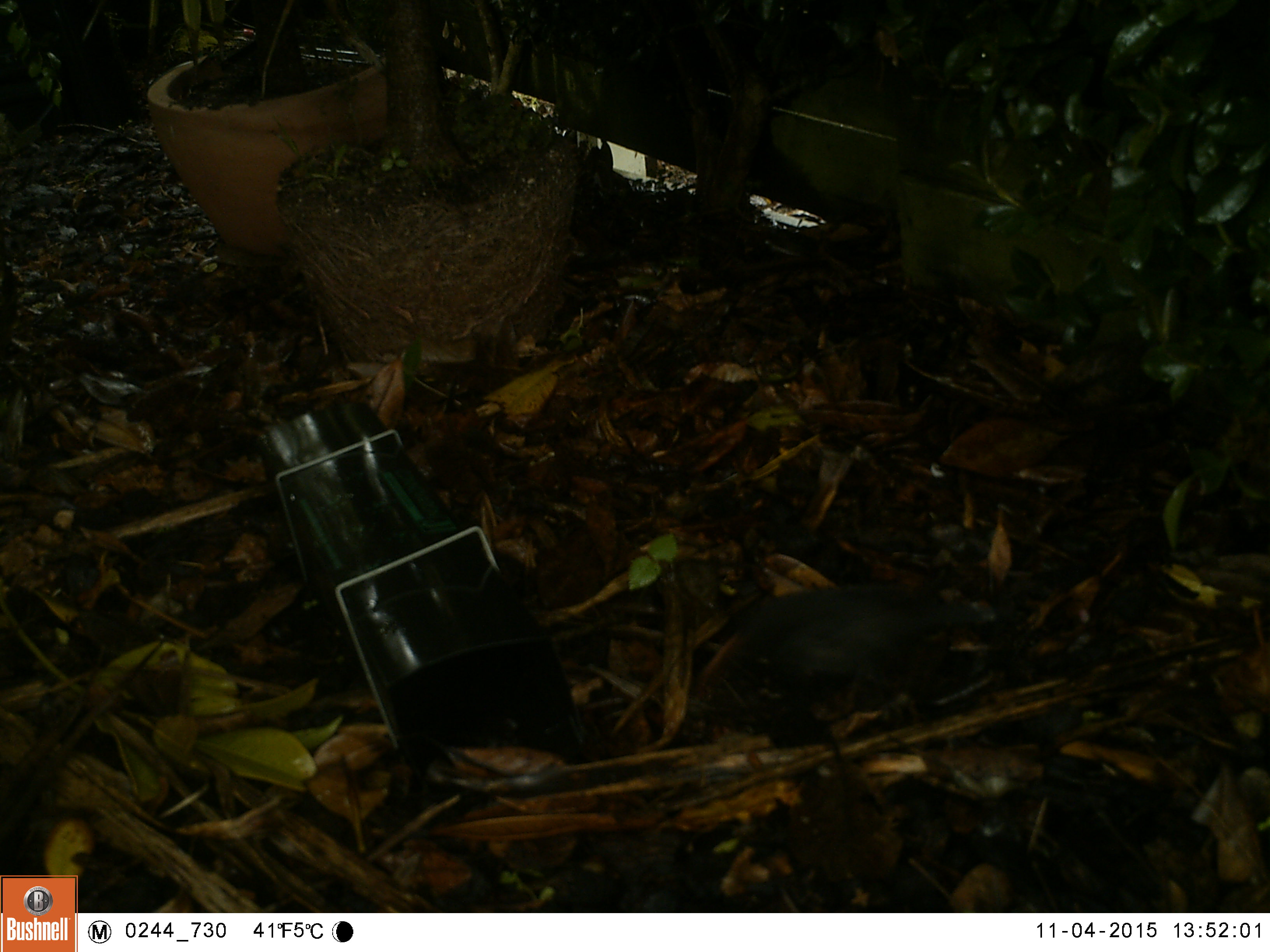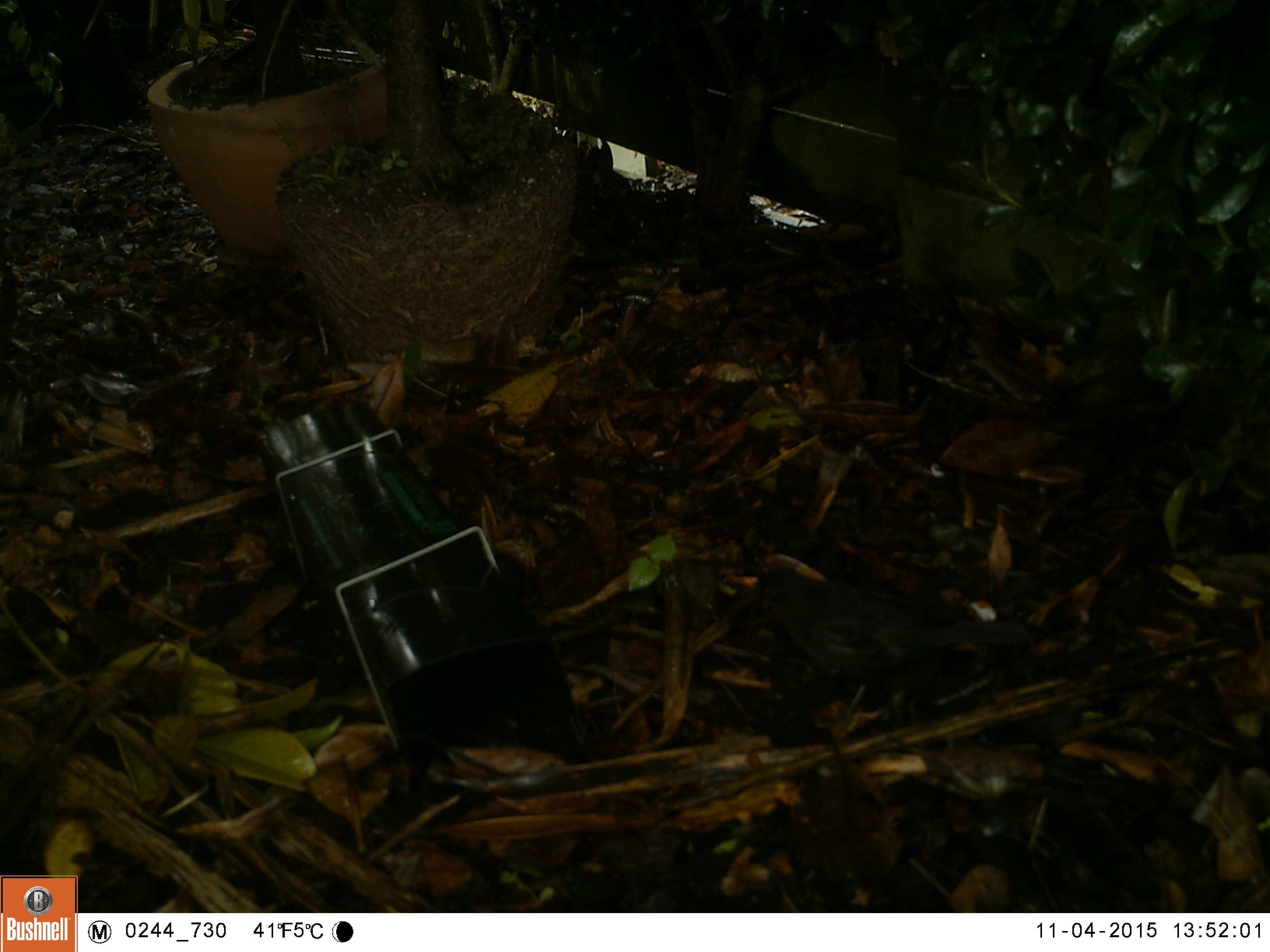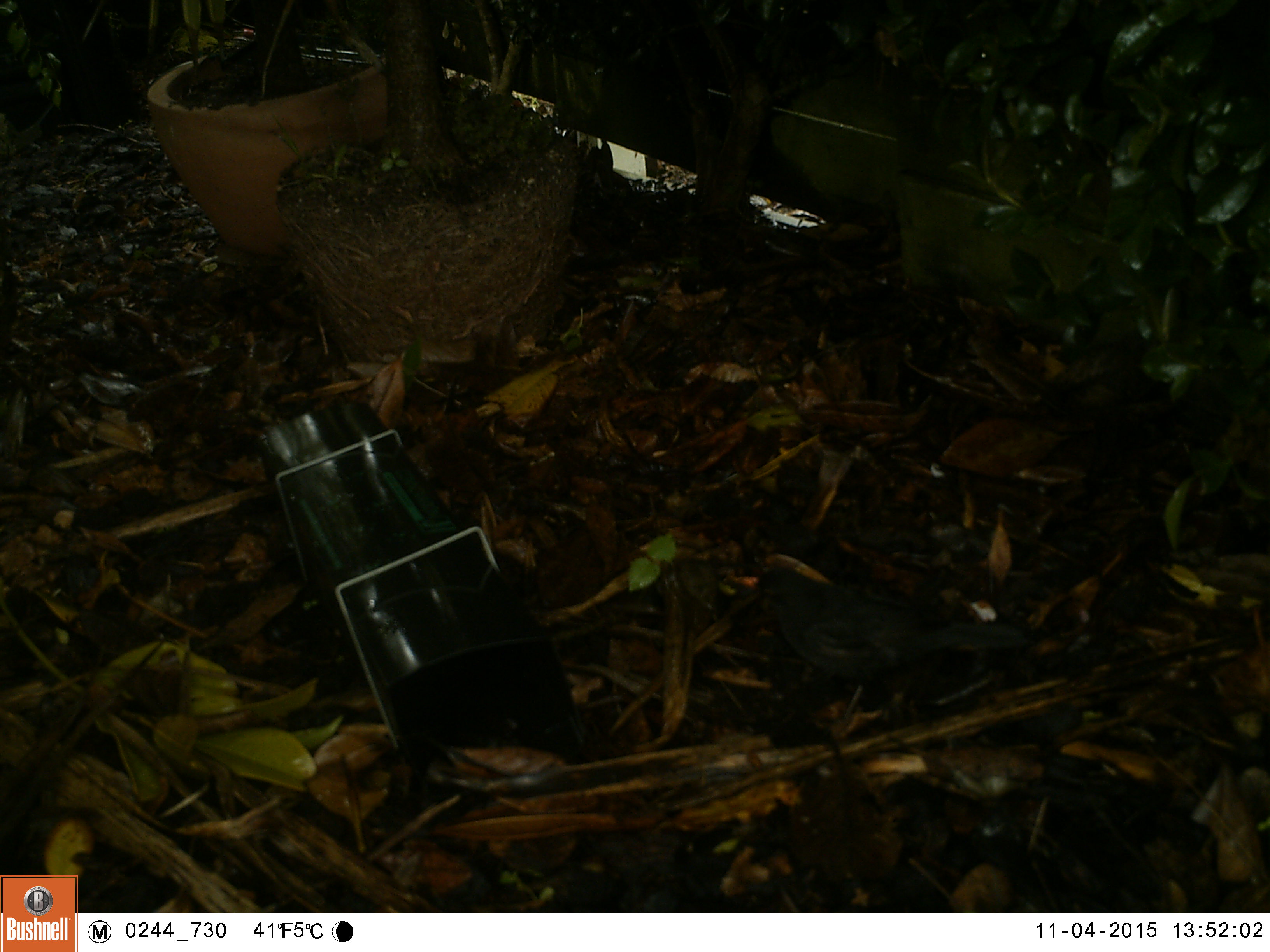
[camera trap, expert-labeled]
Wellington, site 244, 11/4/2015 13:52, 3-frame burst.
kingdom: Animalia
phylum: Chordata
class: Aves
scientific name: Aves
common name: bird